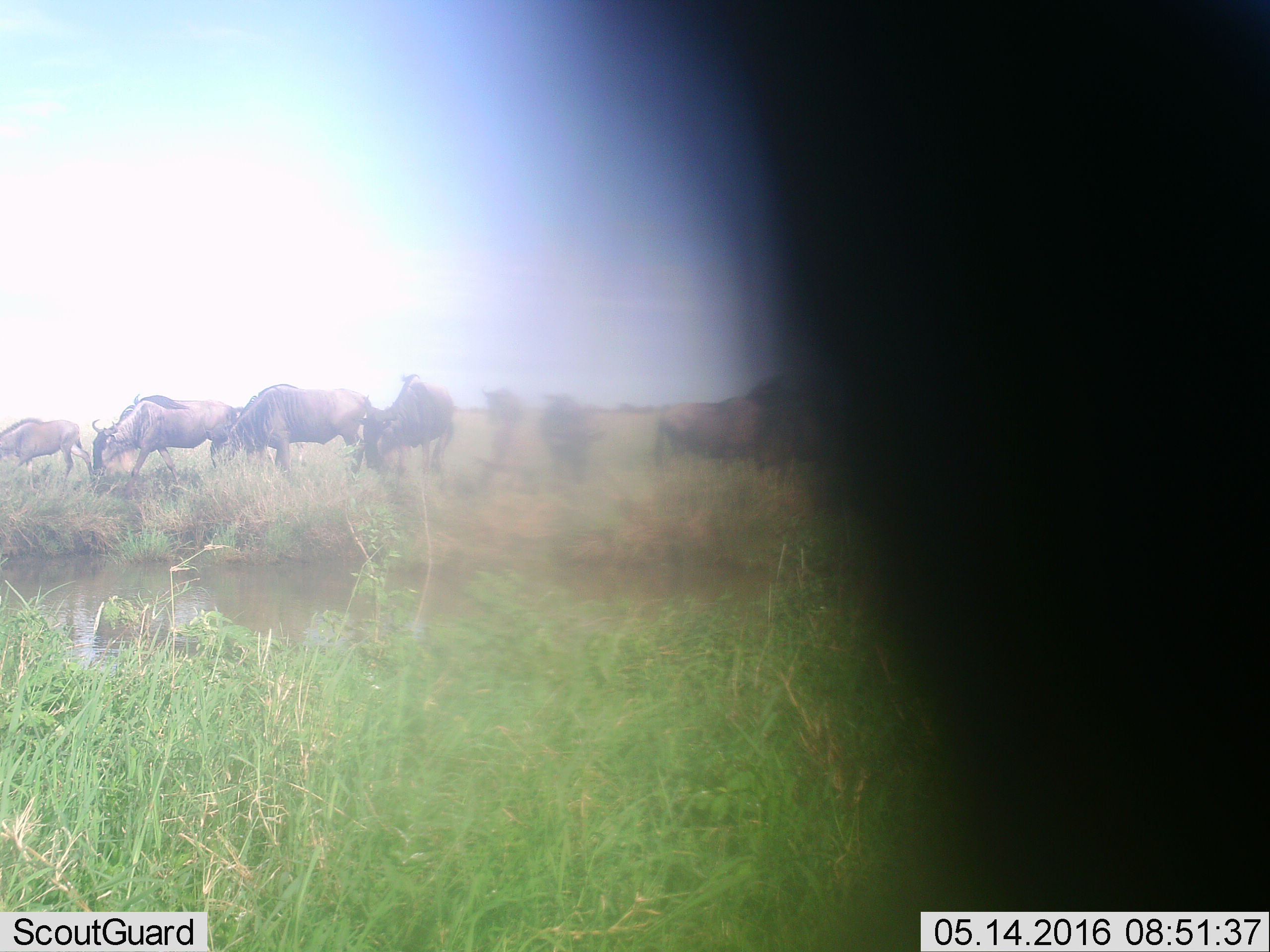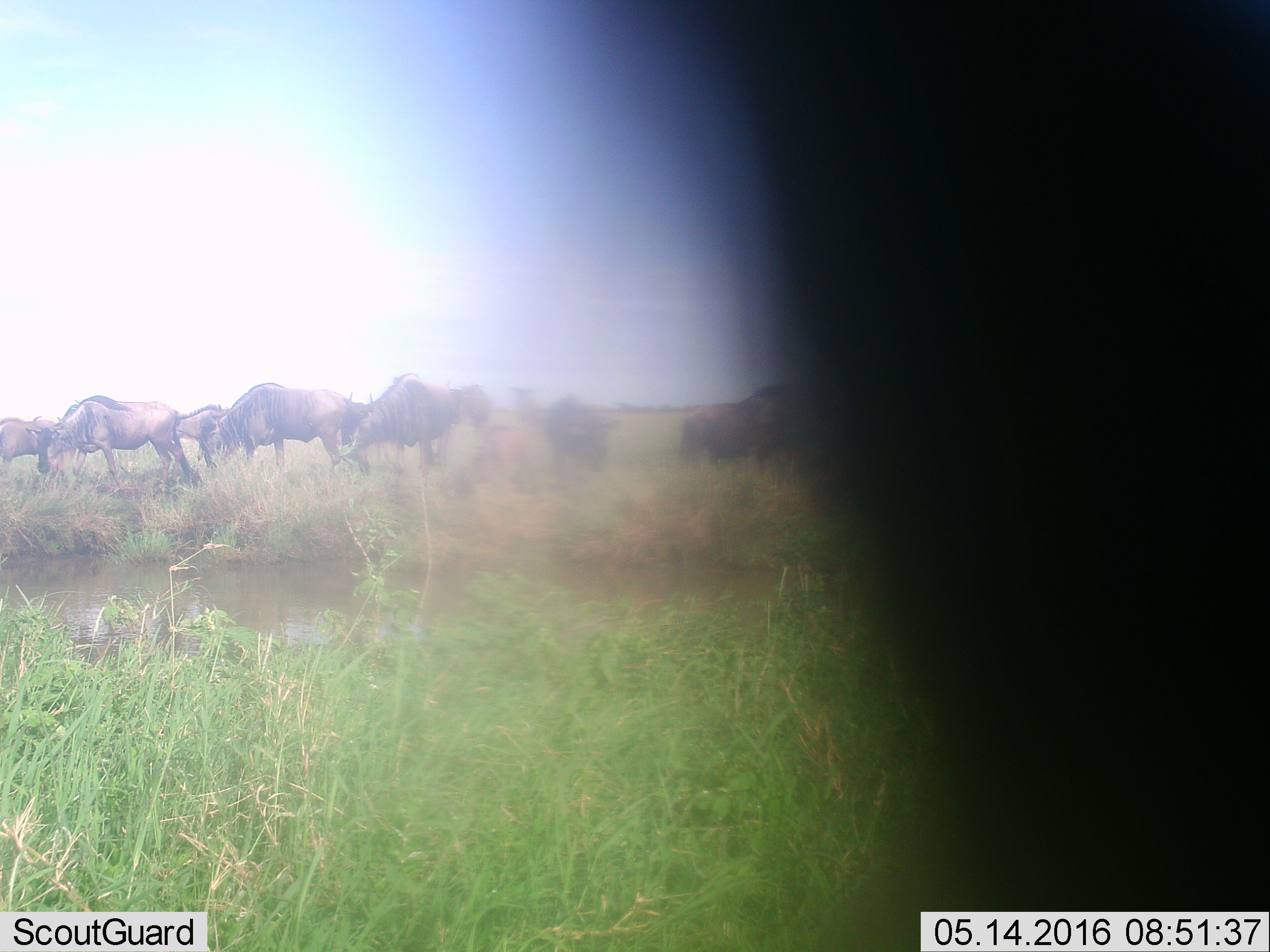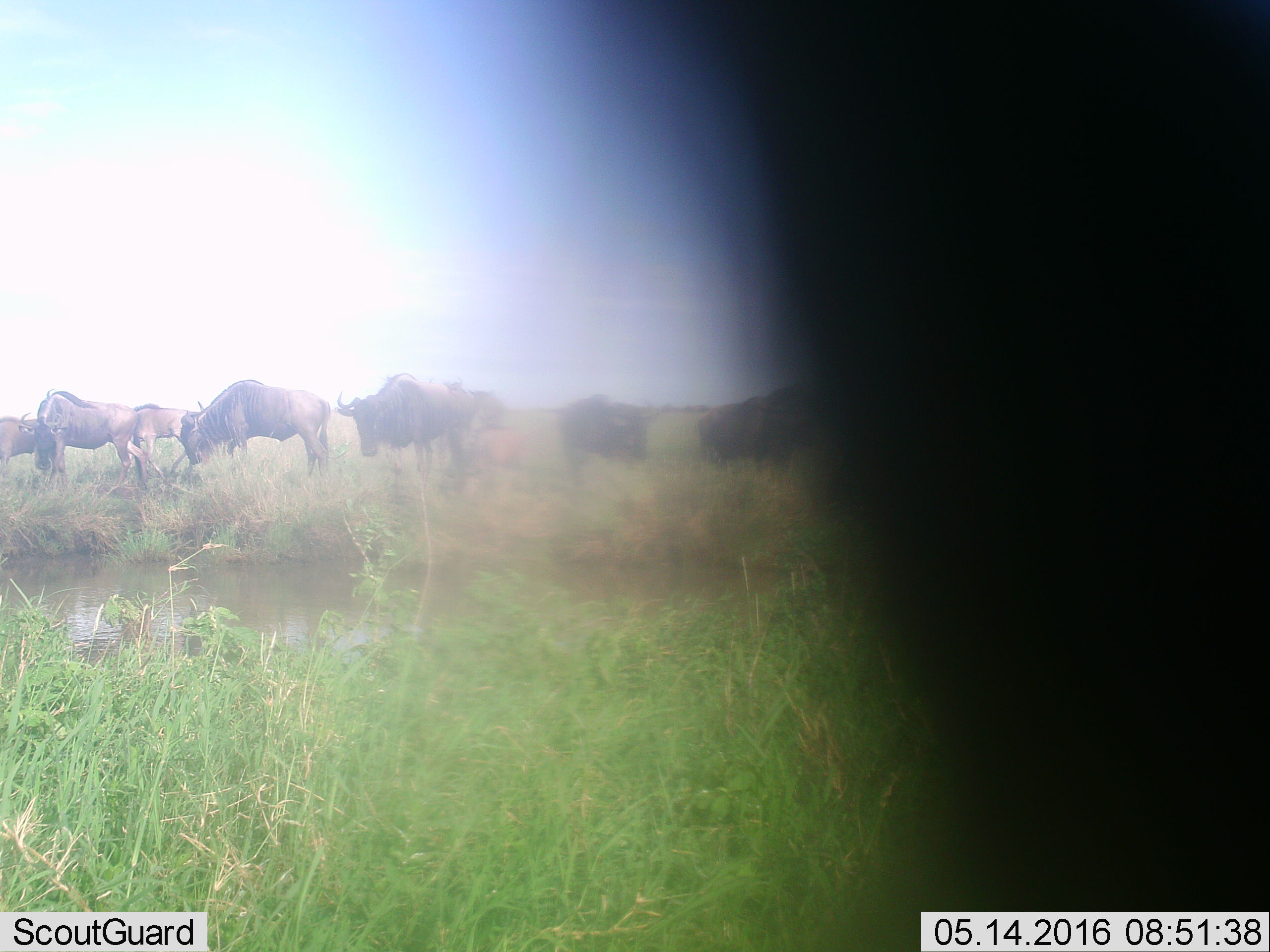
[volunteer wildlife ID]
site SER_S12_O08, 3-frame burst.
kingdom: Animalia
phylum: Chordata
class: Mammalia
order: Artiodactyla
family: Bovidae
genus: Connochaetes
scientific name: Connochaetes taurinus taurinus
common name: blue wildebeest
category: wildebeestblue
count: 9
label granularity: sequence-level